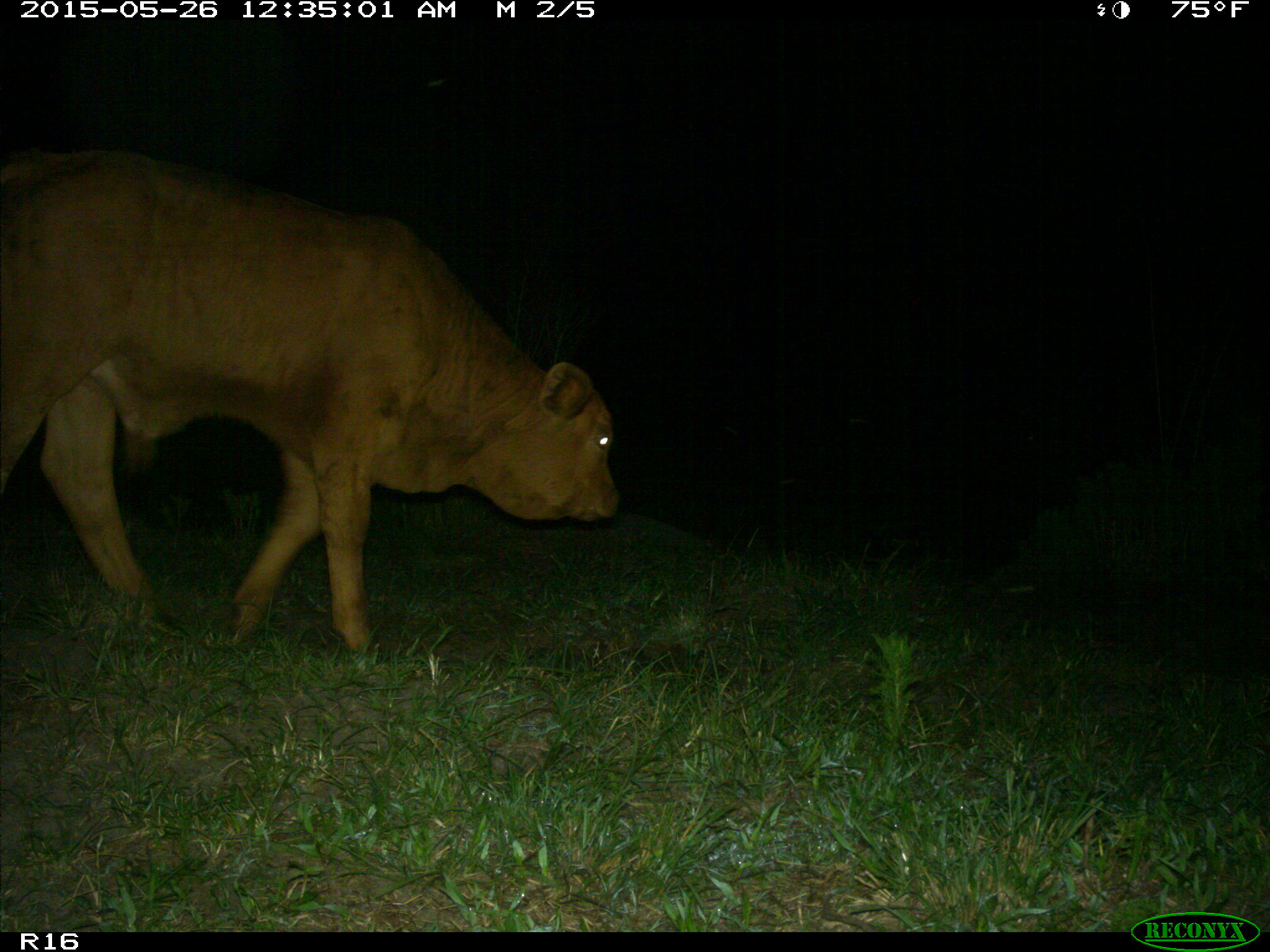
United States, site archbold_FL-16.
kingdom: Animalia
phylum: Chordata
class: Mammalia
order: Artiodactyla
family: Bovidae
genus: Bos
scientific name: Bos taurus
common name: domestic cow